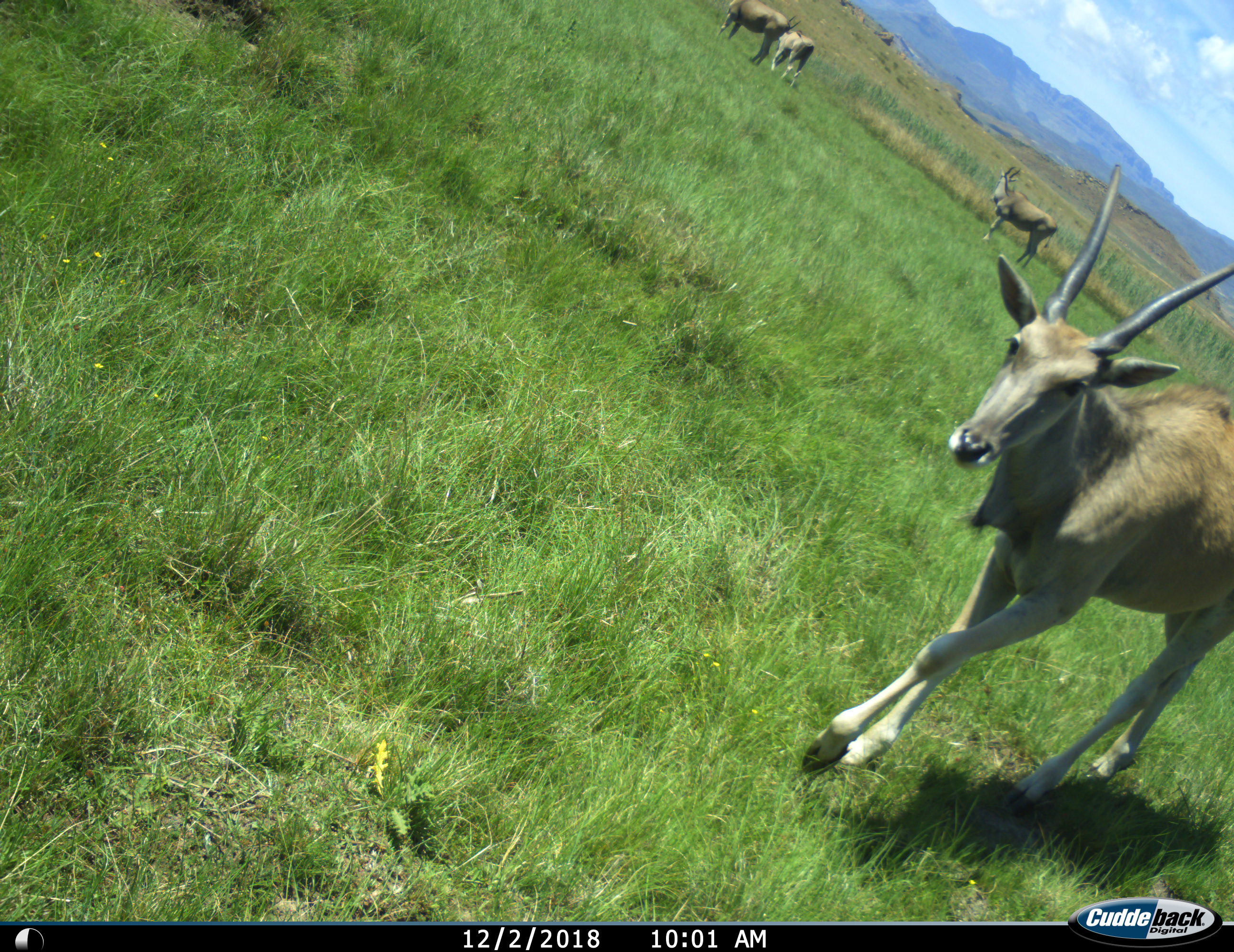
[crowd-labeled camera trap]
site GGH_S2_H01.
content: unidentified animal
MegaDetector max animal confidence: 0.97